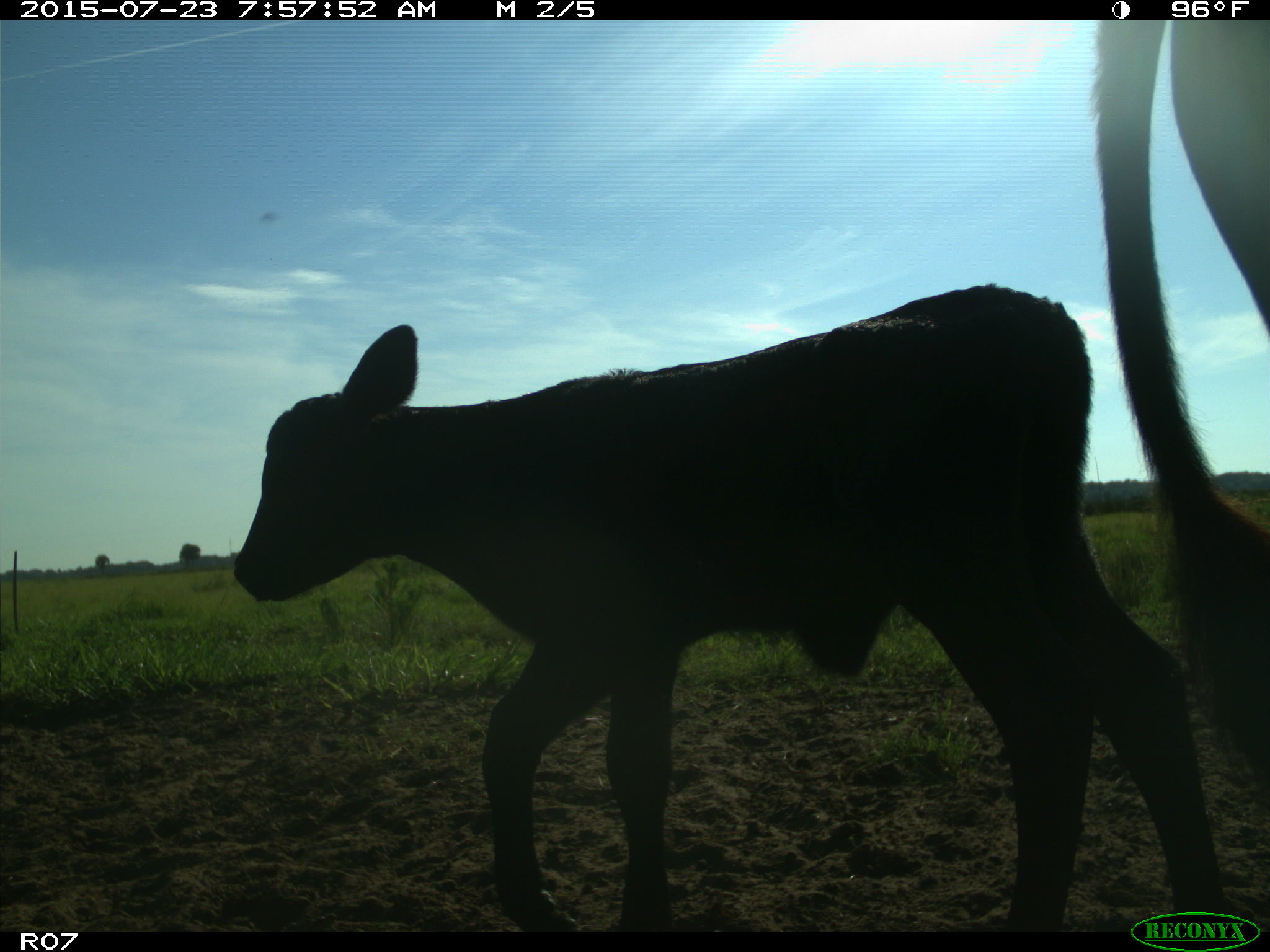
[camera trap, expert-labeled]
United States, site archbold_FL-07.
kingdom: Animalia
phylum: Chordata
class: Mammalia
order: Artiodactyla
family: Bovidae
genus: Bos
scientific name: Bos taurus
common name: domestic cow